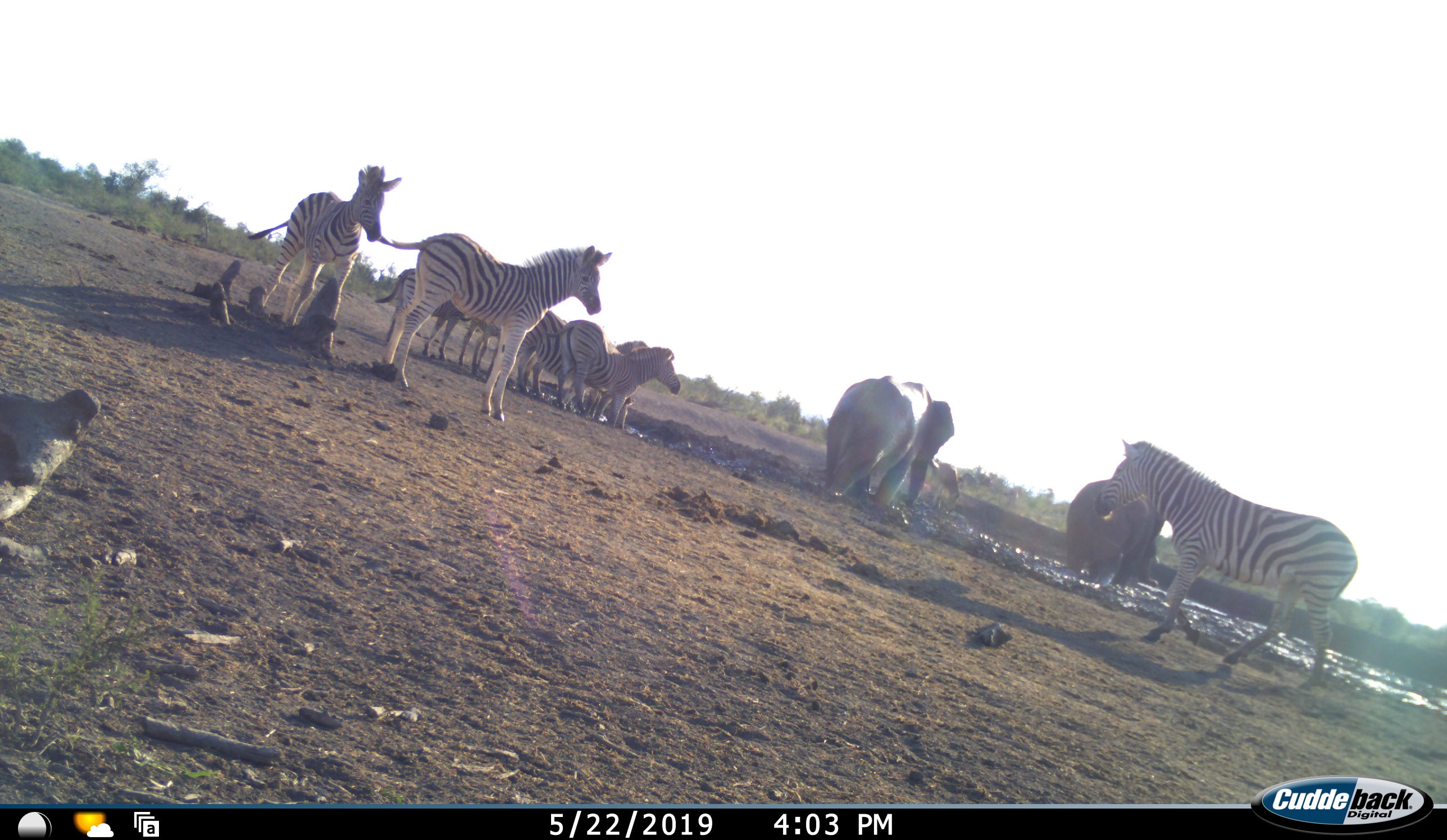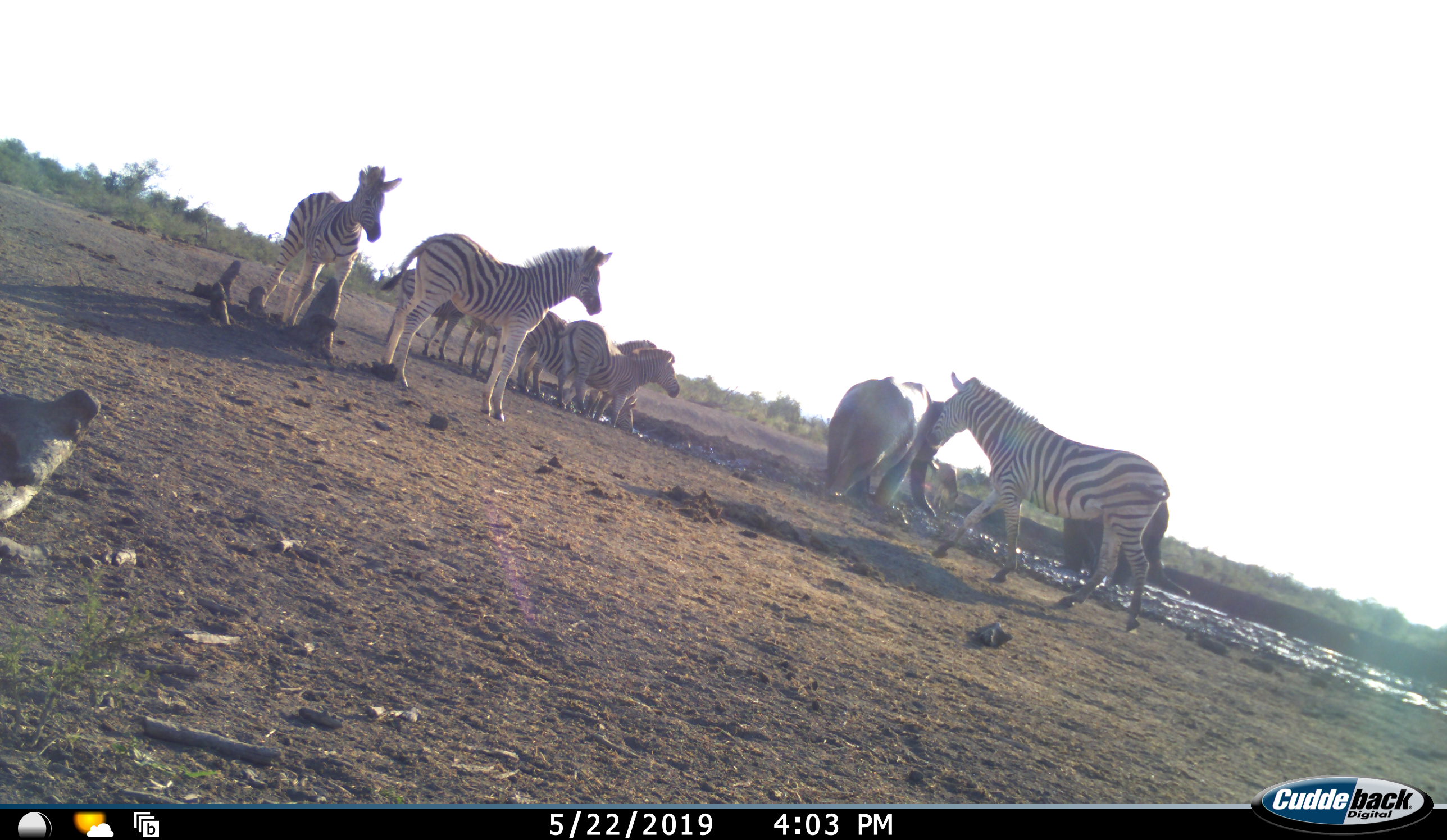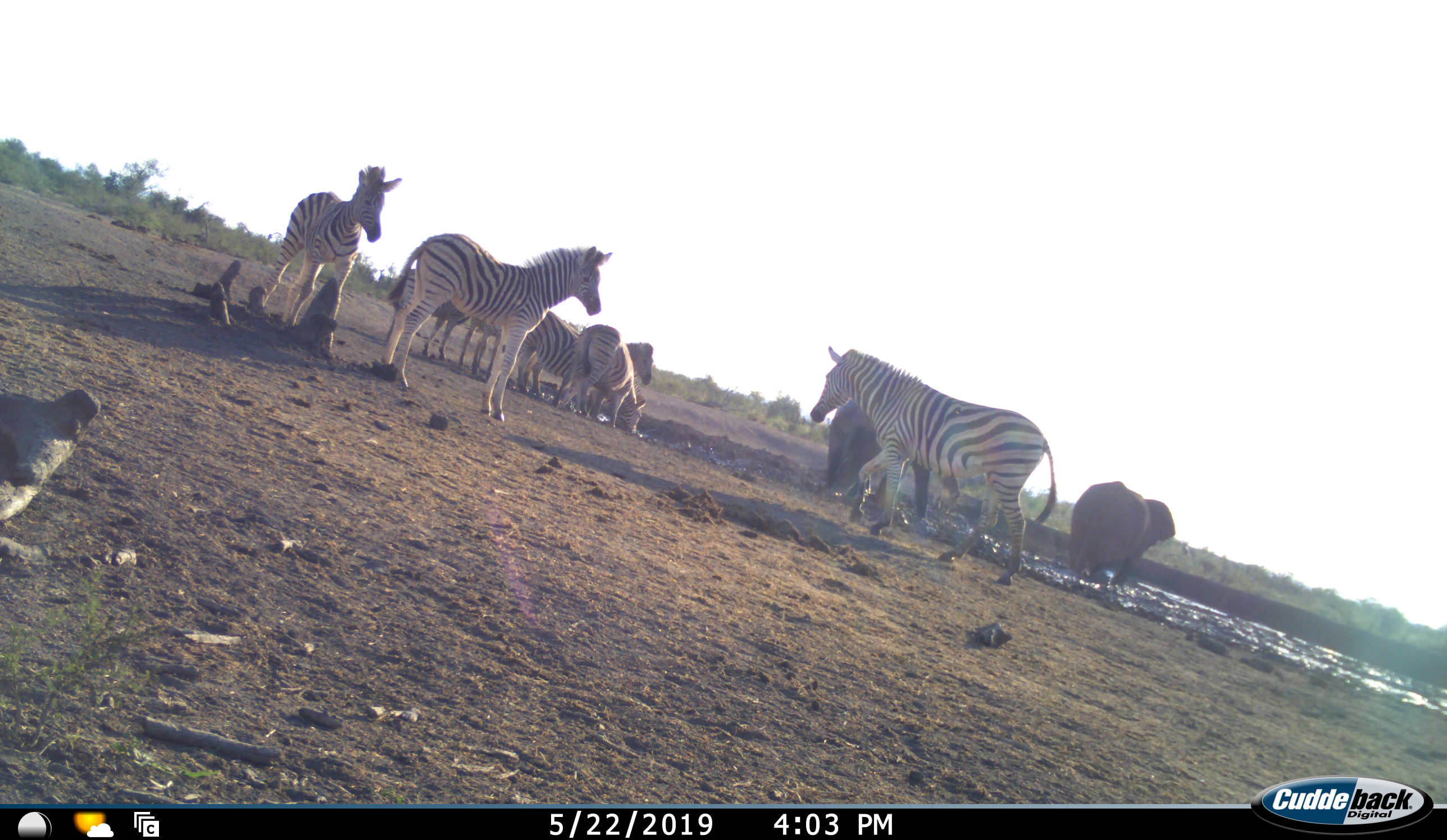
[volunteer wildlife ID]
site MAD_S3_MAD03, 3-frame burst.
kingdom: Animalia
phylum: Chordata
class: Mammalia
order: Proboscidea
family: Elephantidae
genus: Loxodonta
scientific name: Loxodonta africana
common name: african bush elephant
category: elephant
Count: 2.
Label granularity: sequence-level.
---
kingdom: Animalia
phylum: Chordata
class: Mammalia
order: Perissodactyla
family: Equidae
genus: Equus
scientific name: Equus quagga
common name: plains zebra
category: zebraplains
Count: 7.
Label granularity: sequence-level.